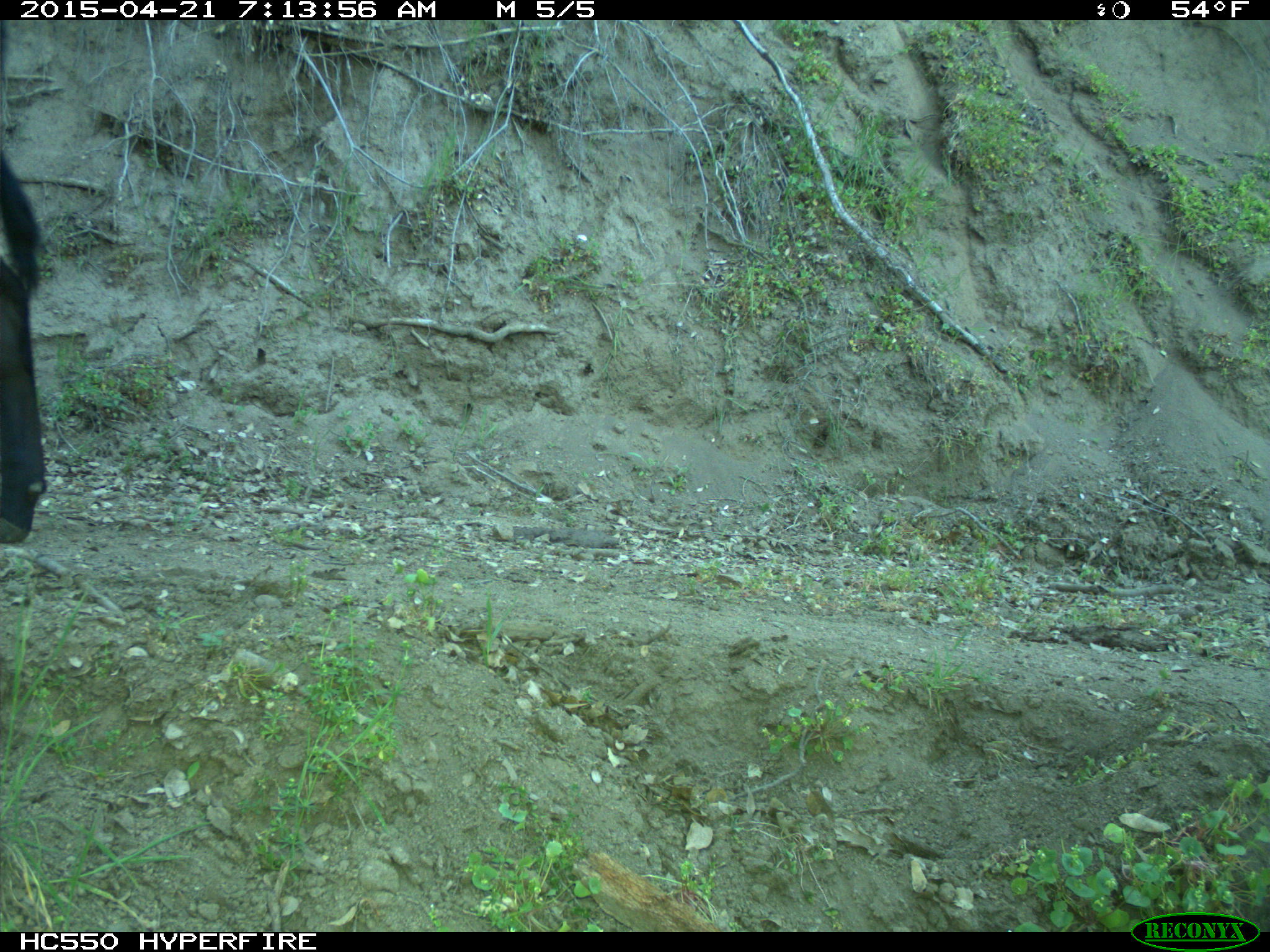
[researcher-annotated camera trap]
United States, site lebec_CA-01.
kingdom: Animalia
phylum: Chordata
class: Mammalia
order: Artiodactyla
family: Bovidae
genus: Bos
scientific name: Bos taurus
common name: domestic cow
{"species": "Bos taurus (domestic cow)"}